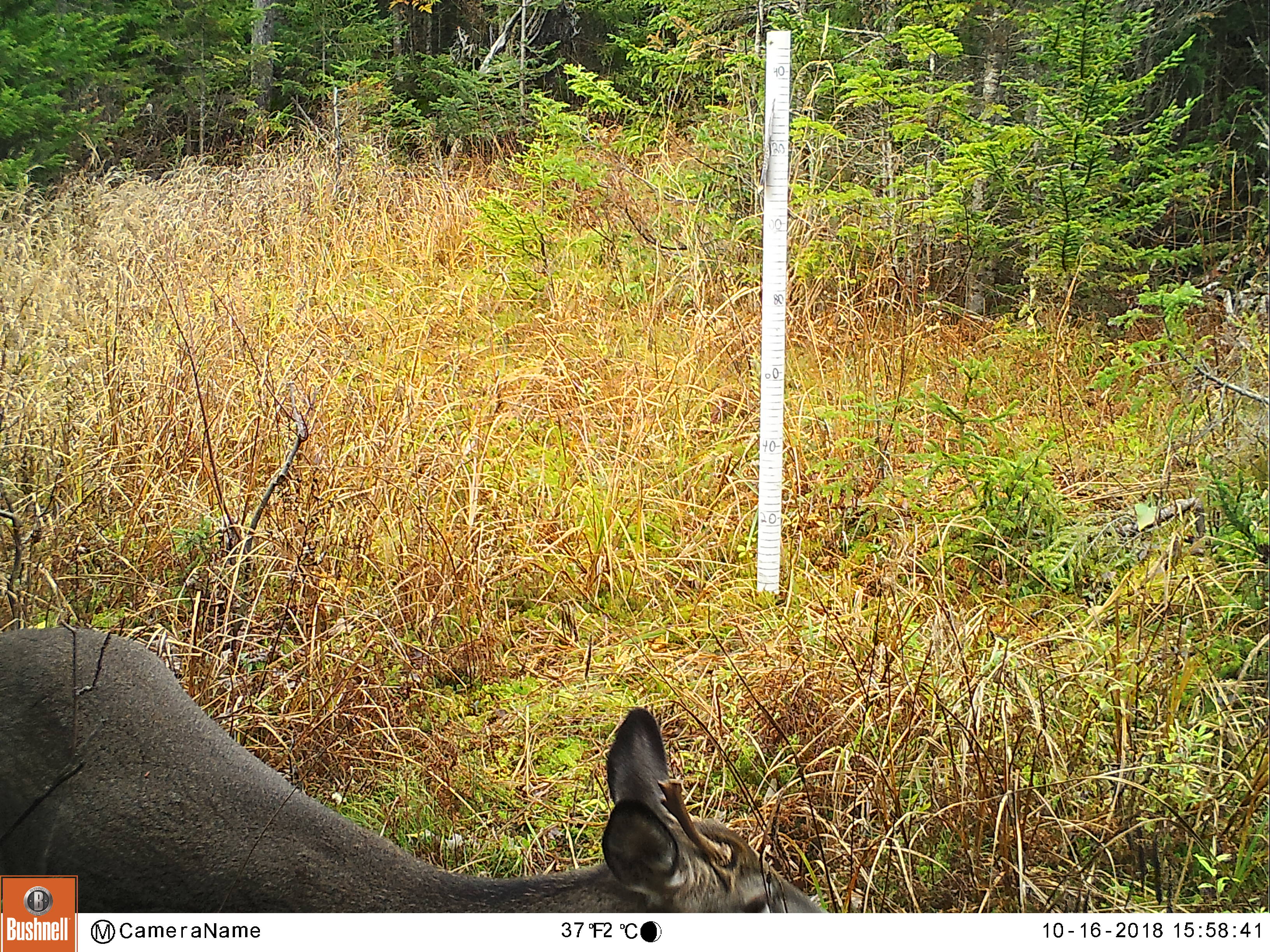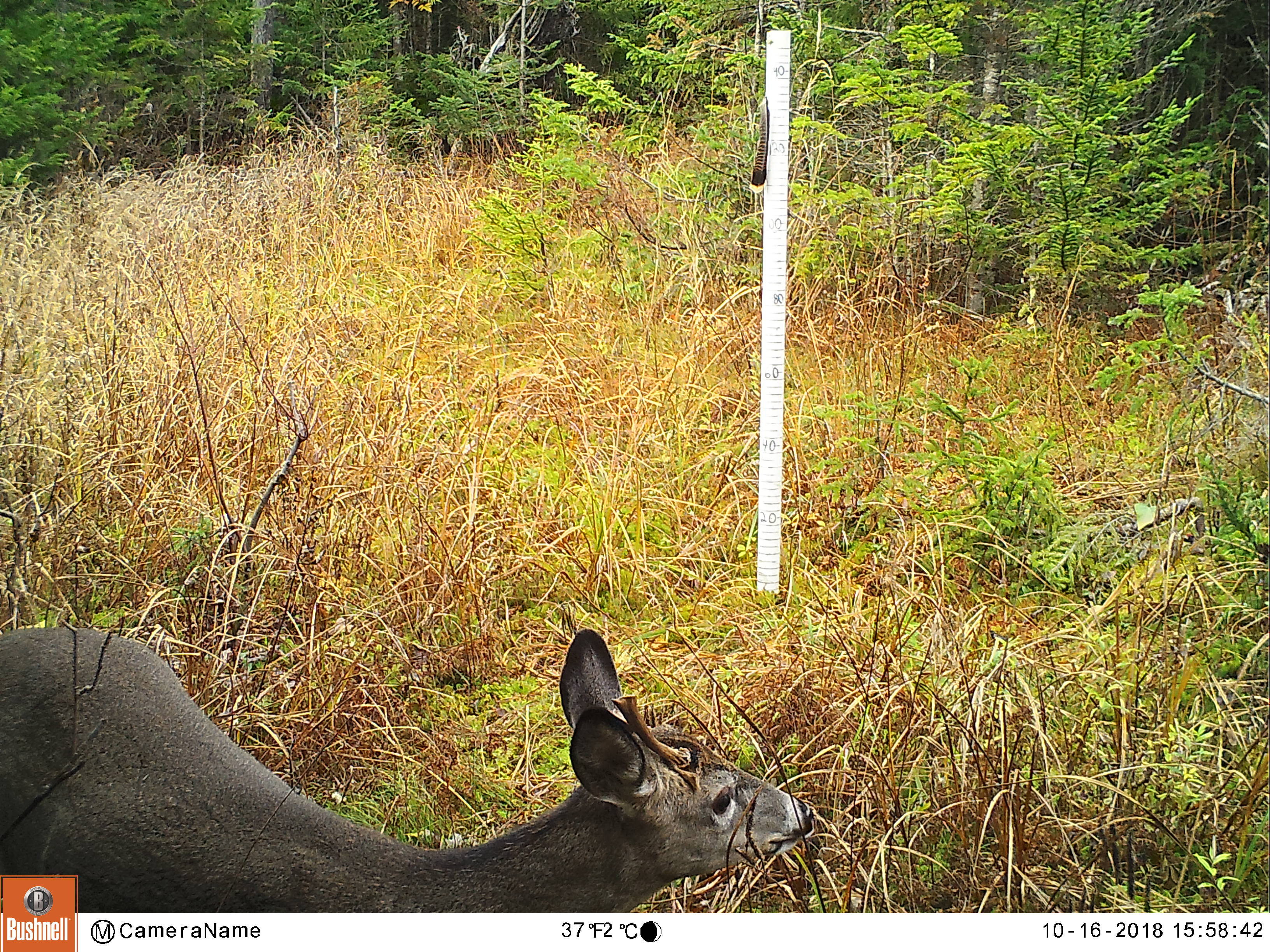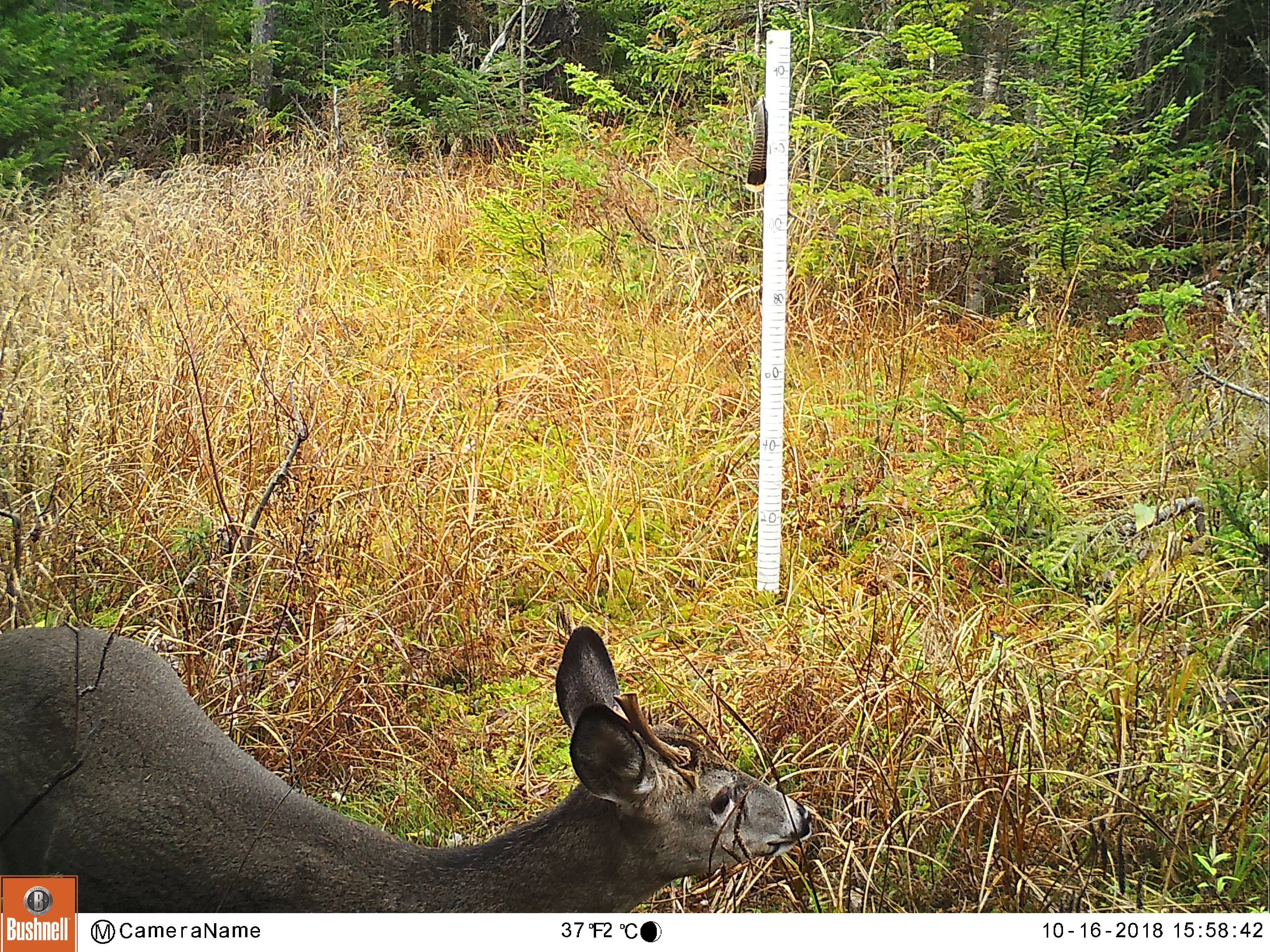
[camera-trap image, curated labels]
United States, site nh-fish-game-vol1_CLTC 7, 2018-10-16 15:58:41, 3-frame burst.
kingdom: Animalia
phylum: Chordata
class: Mammalia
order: Artiodactyla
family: Cervidae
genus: Odocoileus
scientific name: Odocoileus virginianus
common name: white-tailed deer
White-tailed deer (Odocoileus virginianus).